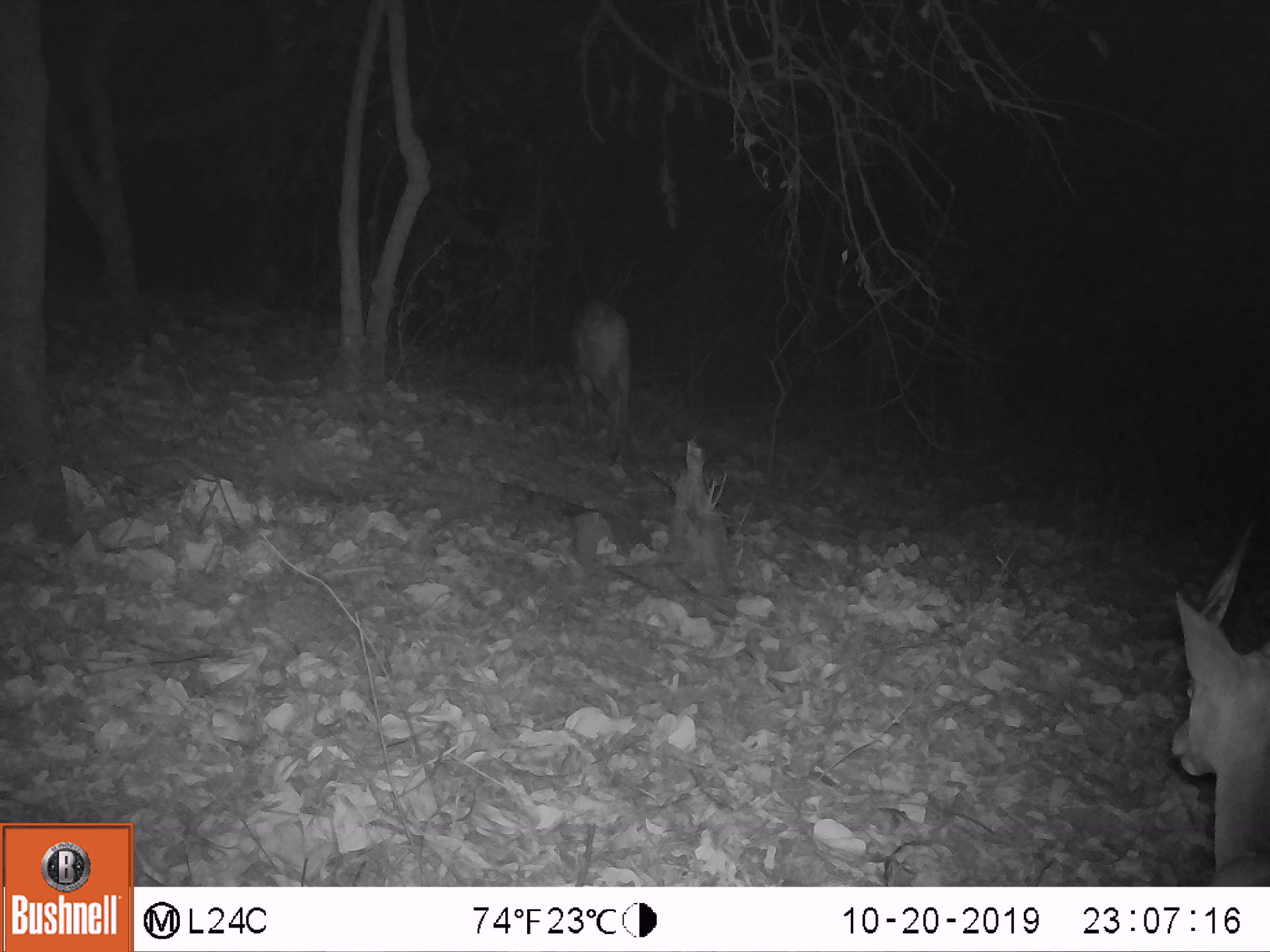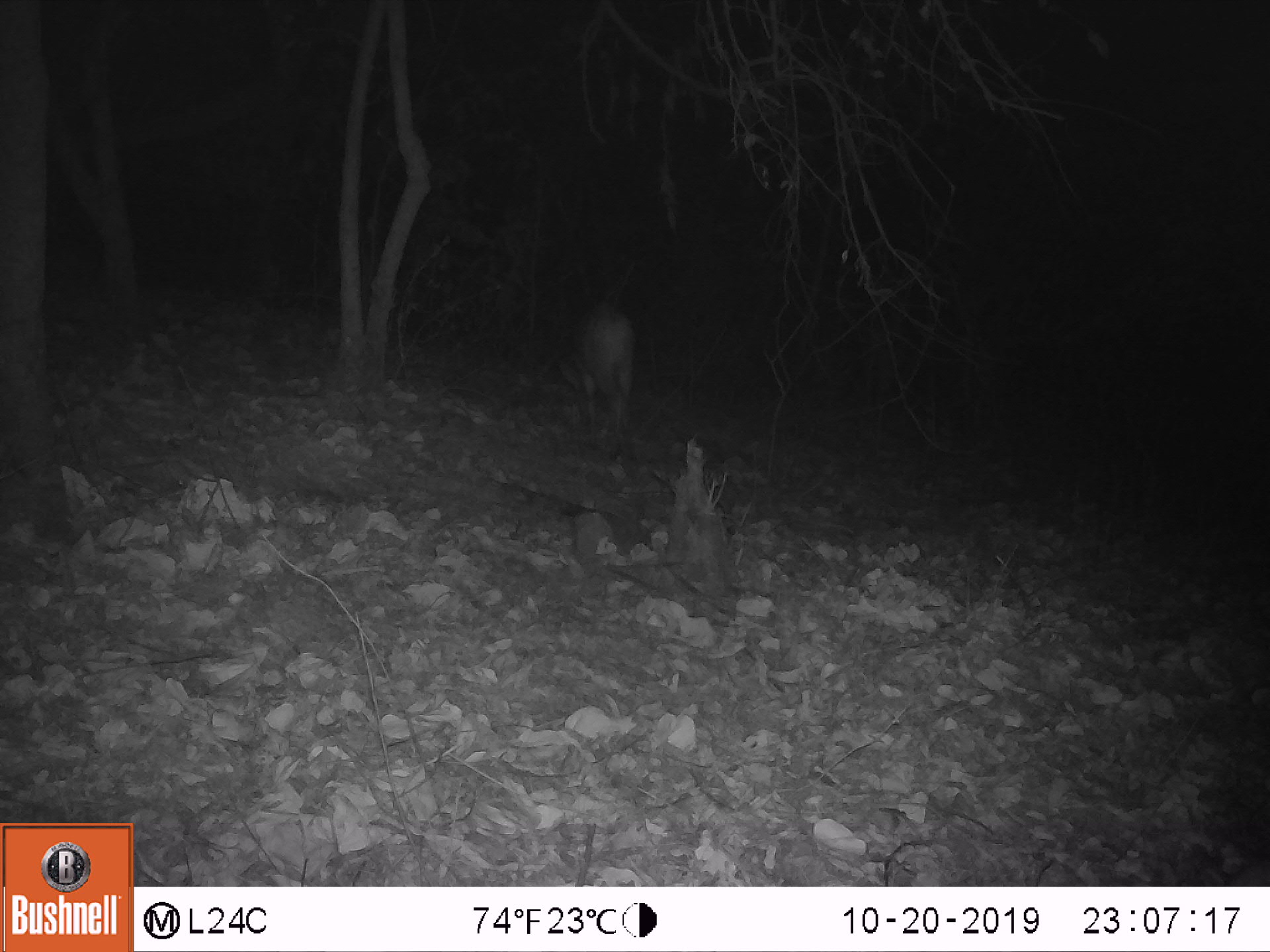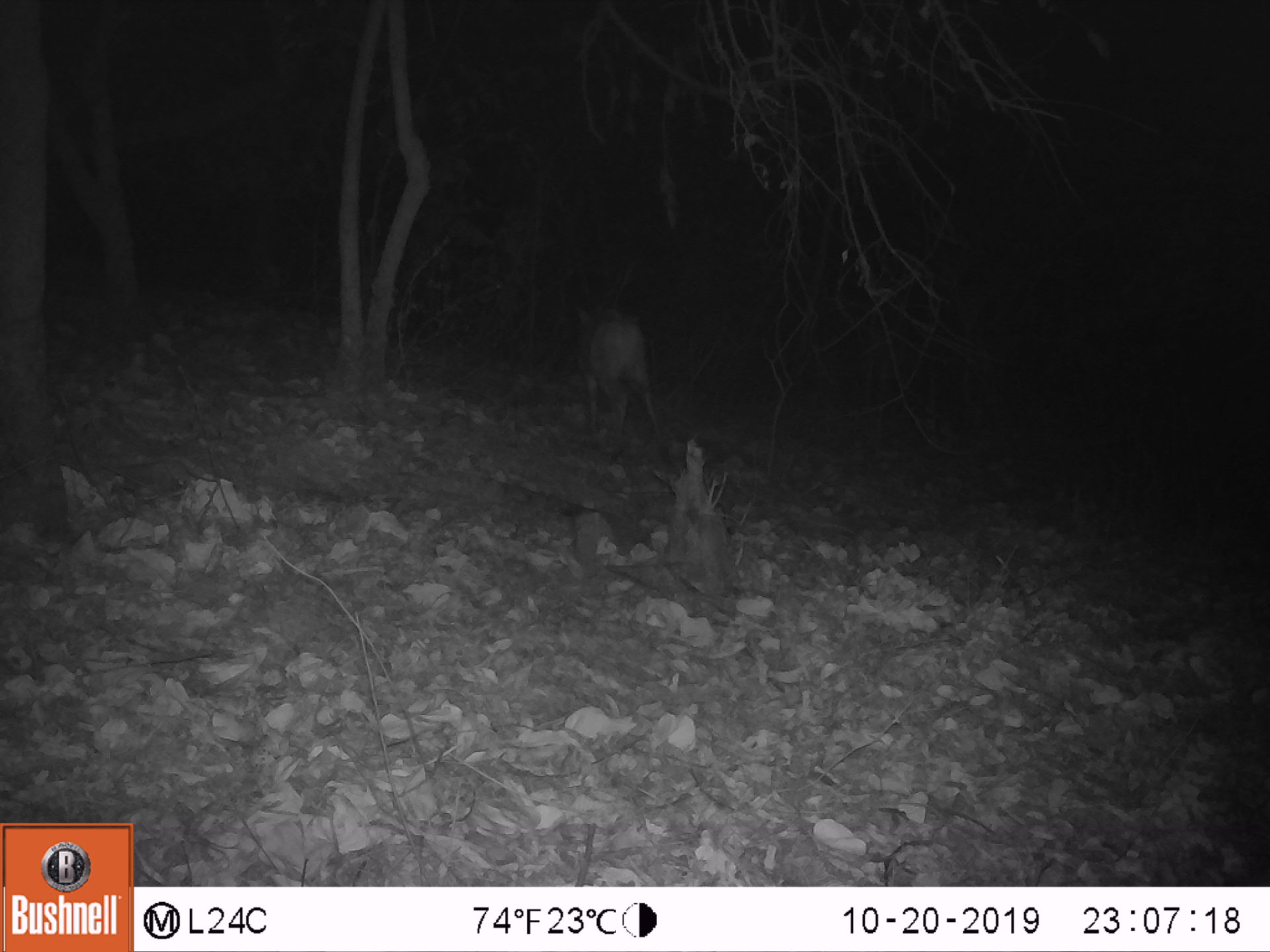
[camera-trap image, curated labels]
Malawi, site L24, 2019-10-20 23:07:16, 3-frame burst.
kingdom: Animalia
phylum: Chordata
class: Mammalia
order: Artiodactyla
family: Bovidae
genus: Tragelaphus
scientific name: Tragelaphus sylvaticus sylvaticus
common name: cape bushbuck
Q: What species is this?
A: Cape bushbuck (Tragelaphus sylvaticus sylvaticus).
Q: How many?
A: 2.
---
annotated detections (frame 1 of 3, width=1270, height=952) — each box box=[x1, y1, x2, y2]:
cape bushbuck: box=[1161, 512, 1268, 878]; box=[554, 286, 642, 451]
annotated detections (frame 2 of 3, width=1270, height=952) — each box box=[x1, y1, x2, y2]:
cape bushbuck: box=[558, 278, 647, 455]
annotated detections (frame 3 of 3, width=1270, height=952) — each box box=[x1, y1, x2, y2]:
cape bushbuck: box=[568, 300, 664, 445]